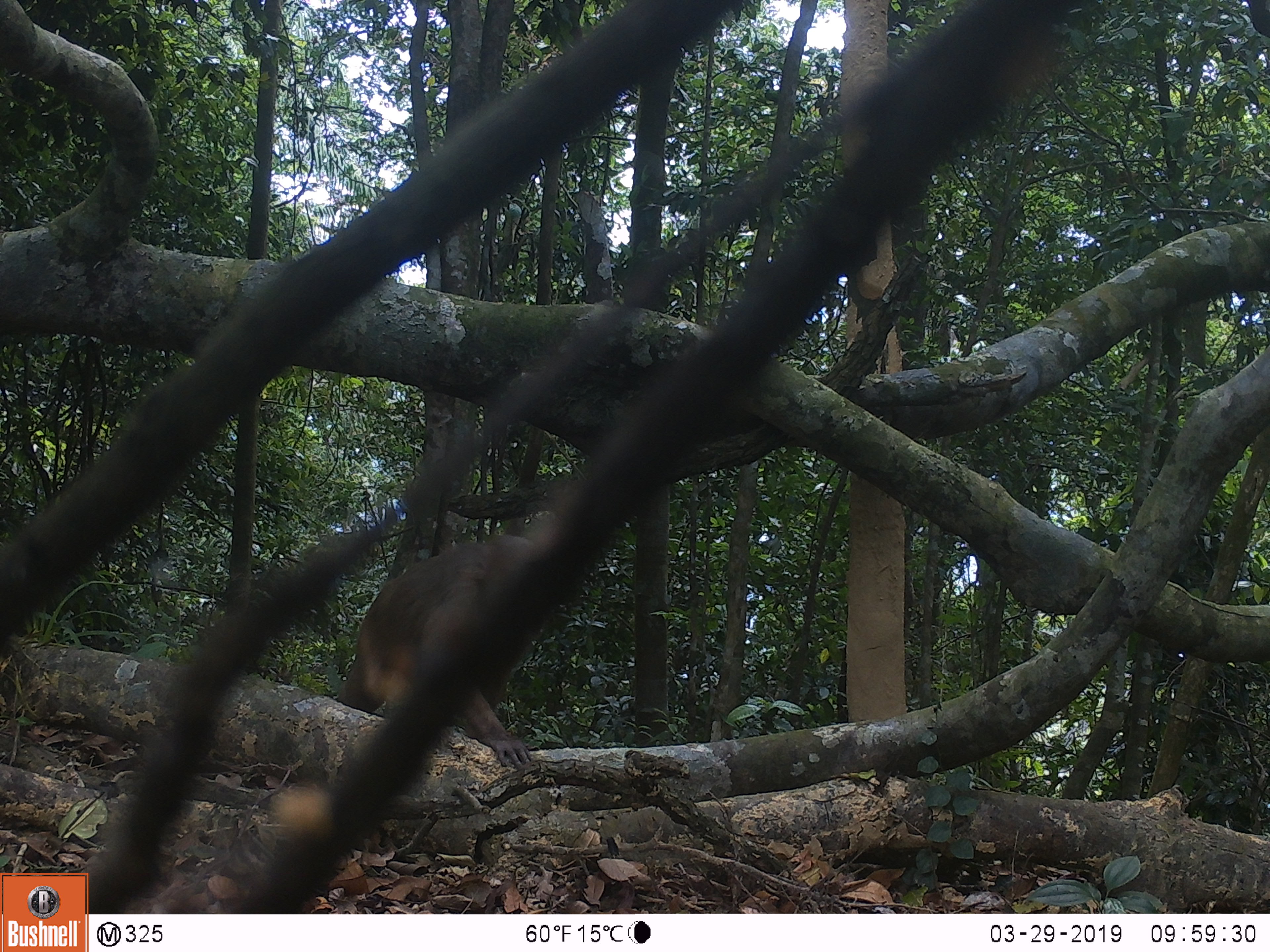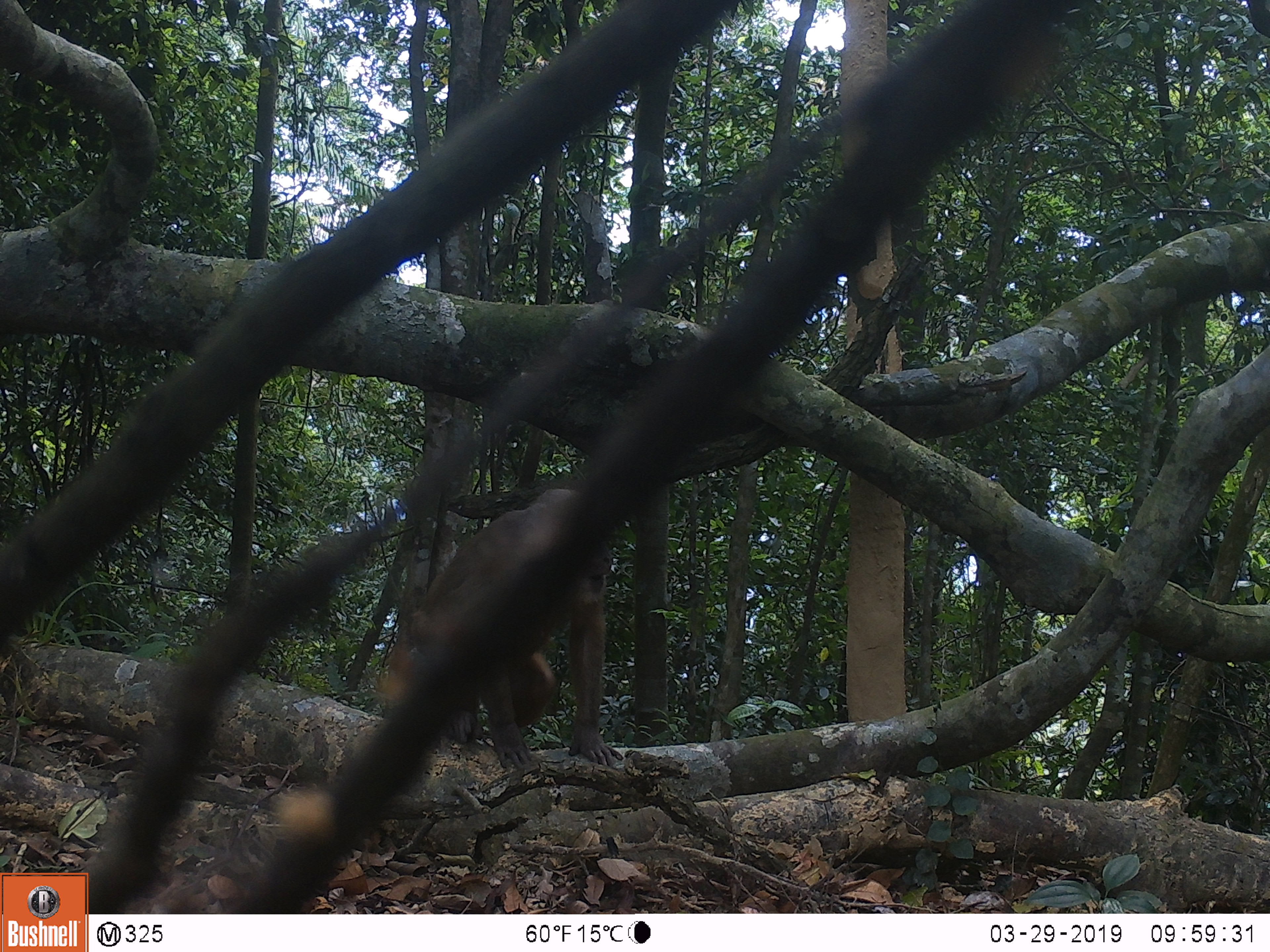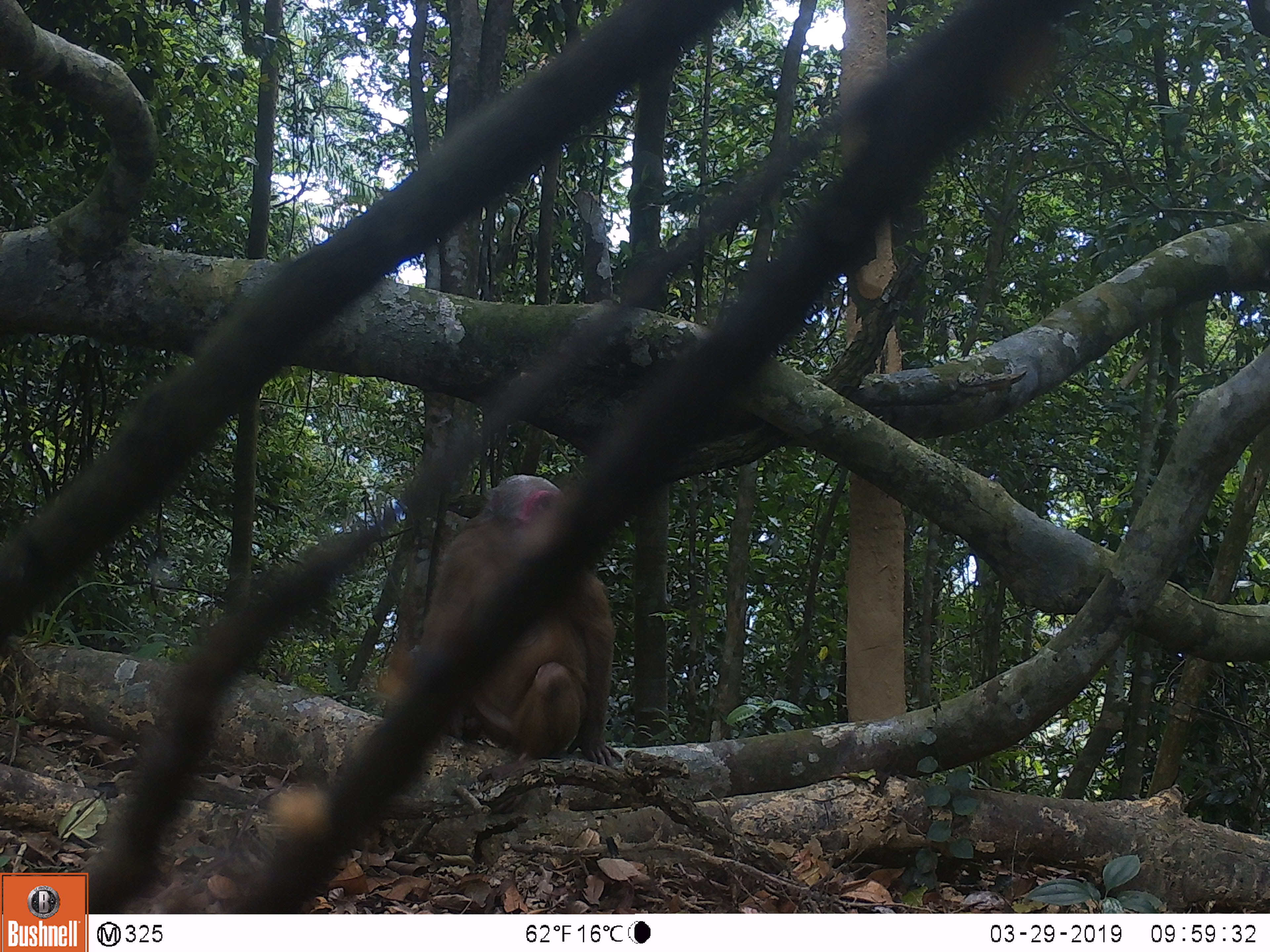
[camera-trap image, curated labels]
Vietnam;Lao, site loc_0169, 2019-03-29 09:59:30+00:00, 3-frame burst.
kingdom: Animalia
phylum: Chordata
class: Mammalia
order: Primates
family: Cercopithecidae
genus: Macaca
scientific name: Macaca arctoides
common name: stump-tailed macaque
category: stump tailed macaque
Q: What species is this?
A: Stump tailed macaque (stump-tailed macaque) (Macaca arctoides).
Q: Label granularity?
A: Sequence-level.